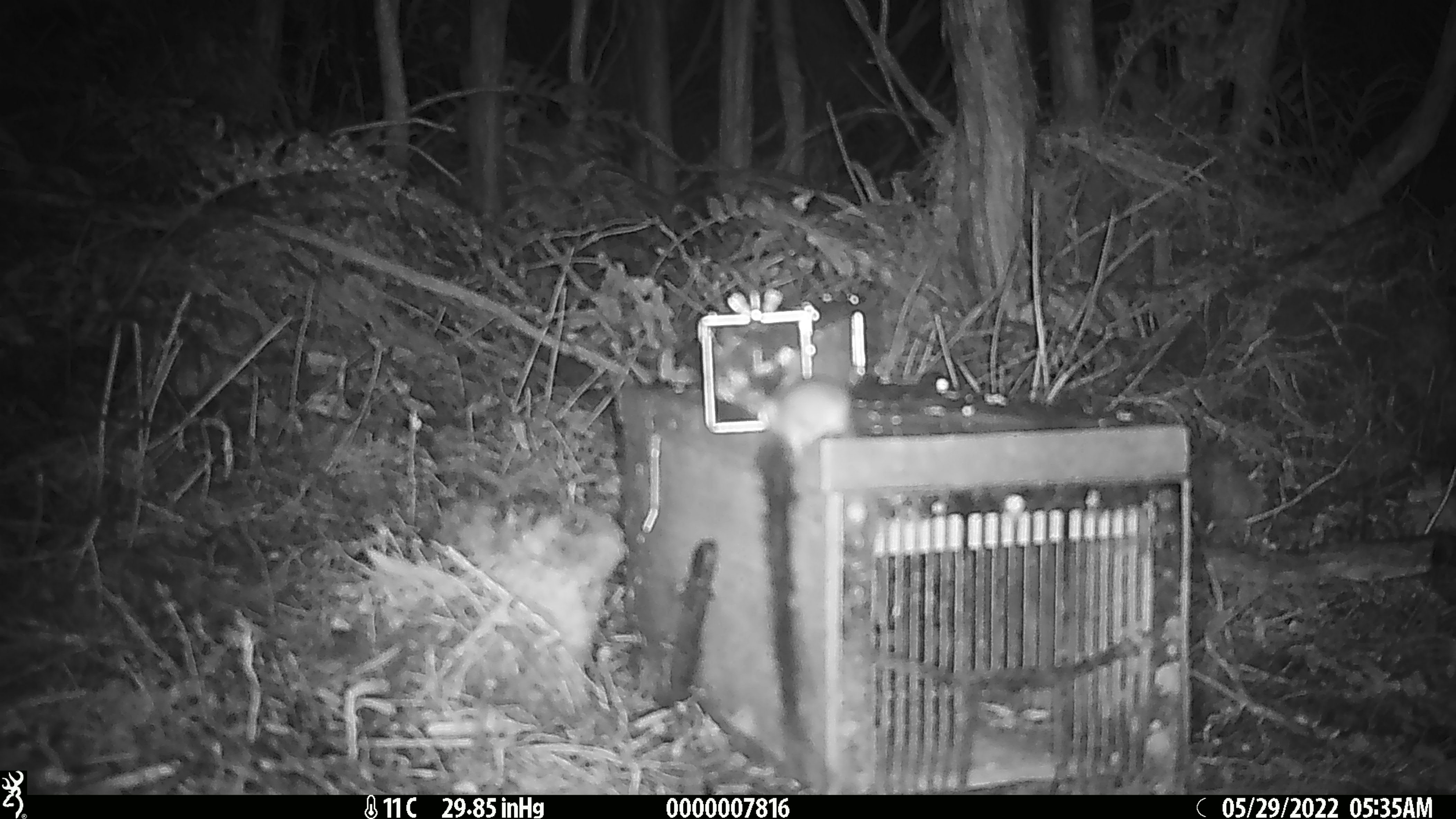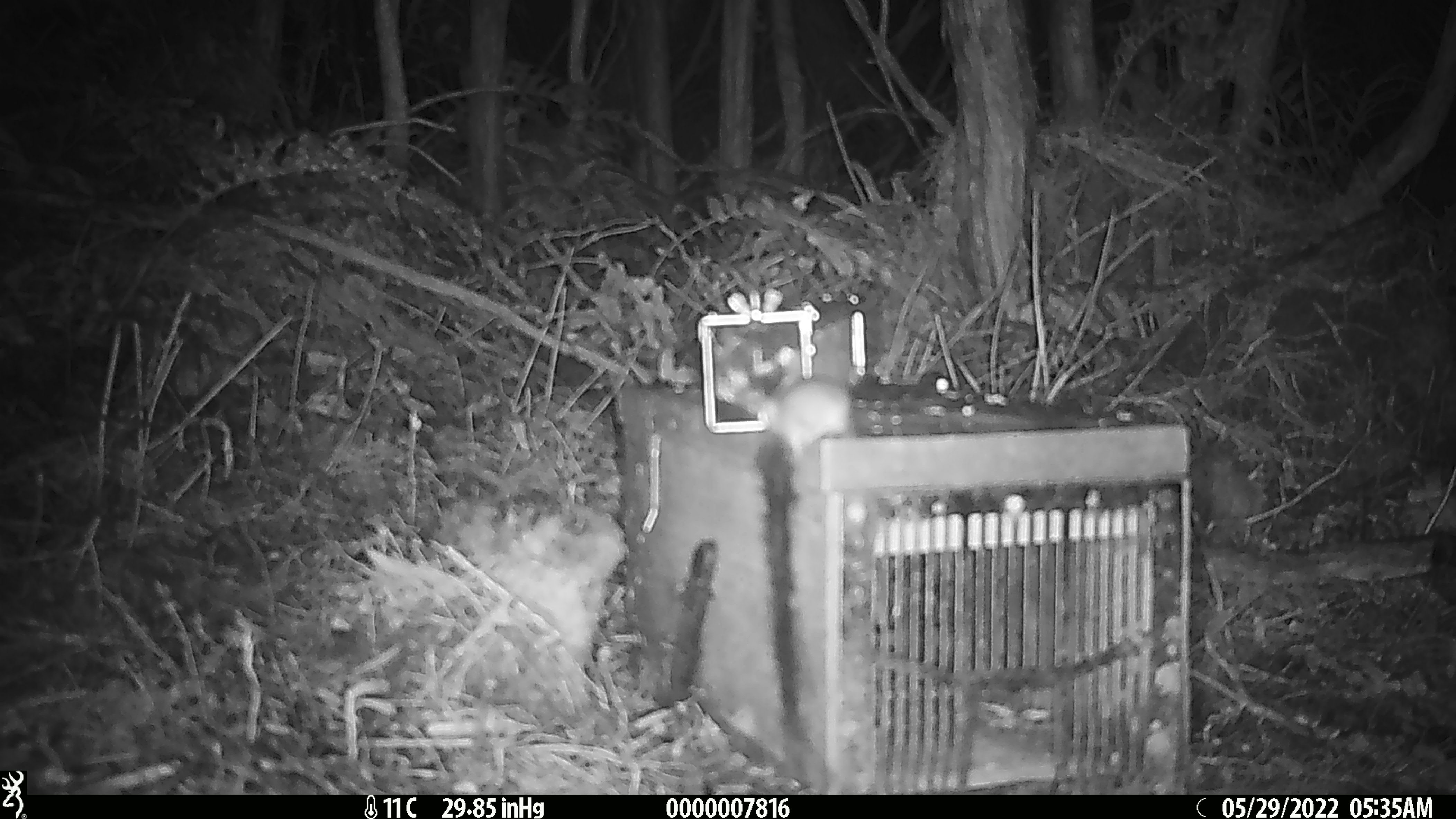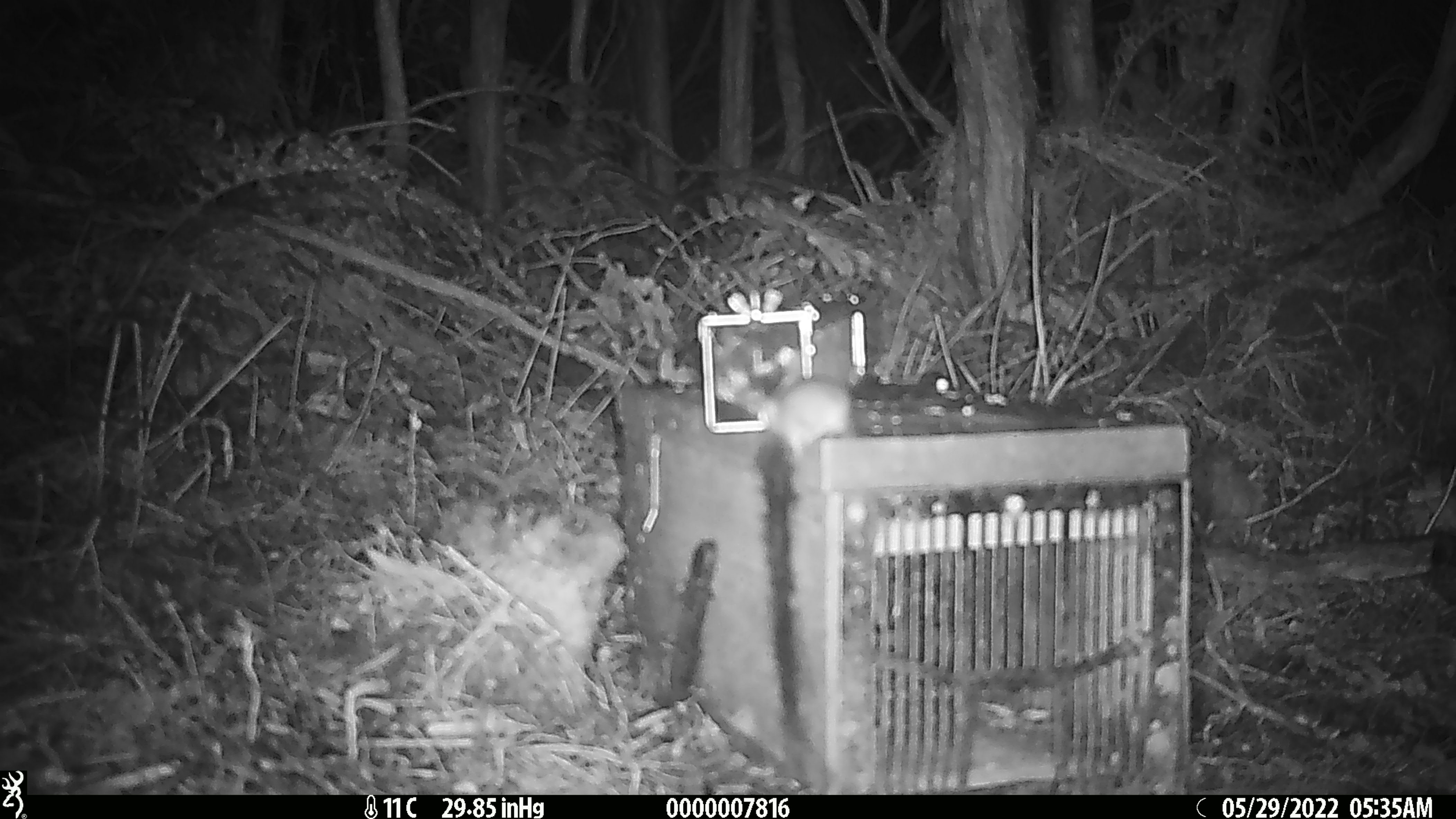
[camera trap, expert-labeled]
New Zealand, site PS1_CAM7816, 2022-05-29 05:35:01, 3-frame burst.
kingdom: Animalia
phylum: Chordata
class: Mammalia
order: Rodentia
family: Muridae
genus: Mus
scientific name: Mus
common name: mouse